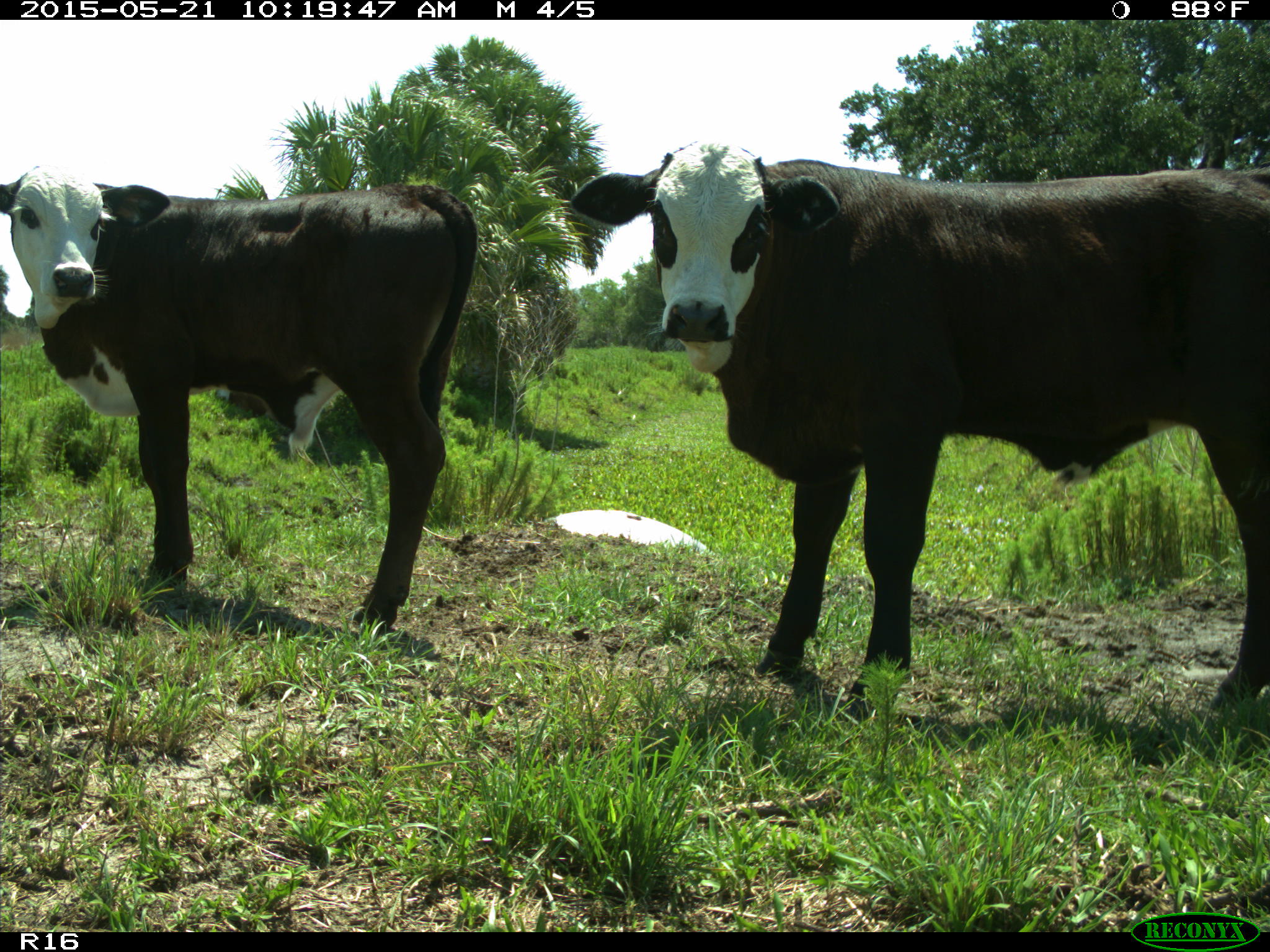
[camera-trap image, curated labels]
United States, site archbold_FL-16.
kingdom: Animalia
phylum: Chordata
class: Mammalia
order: Artiodactyla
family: Bovidae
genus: Bos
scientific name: Bos taurus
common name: domestic cow